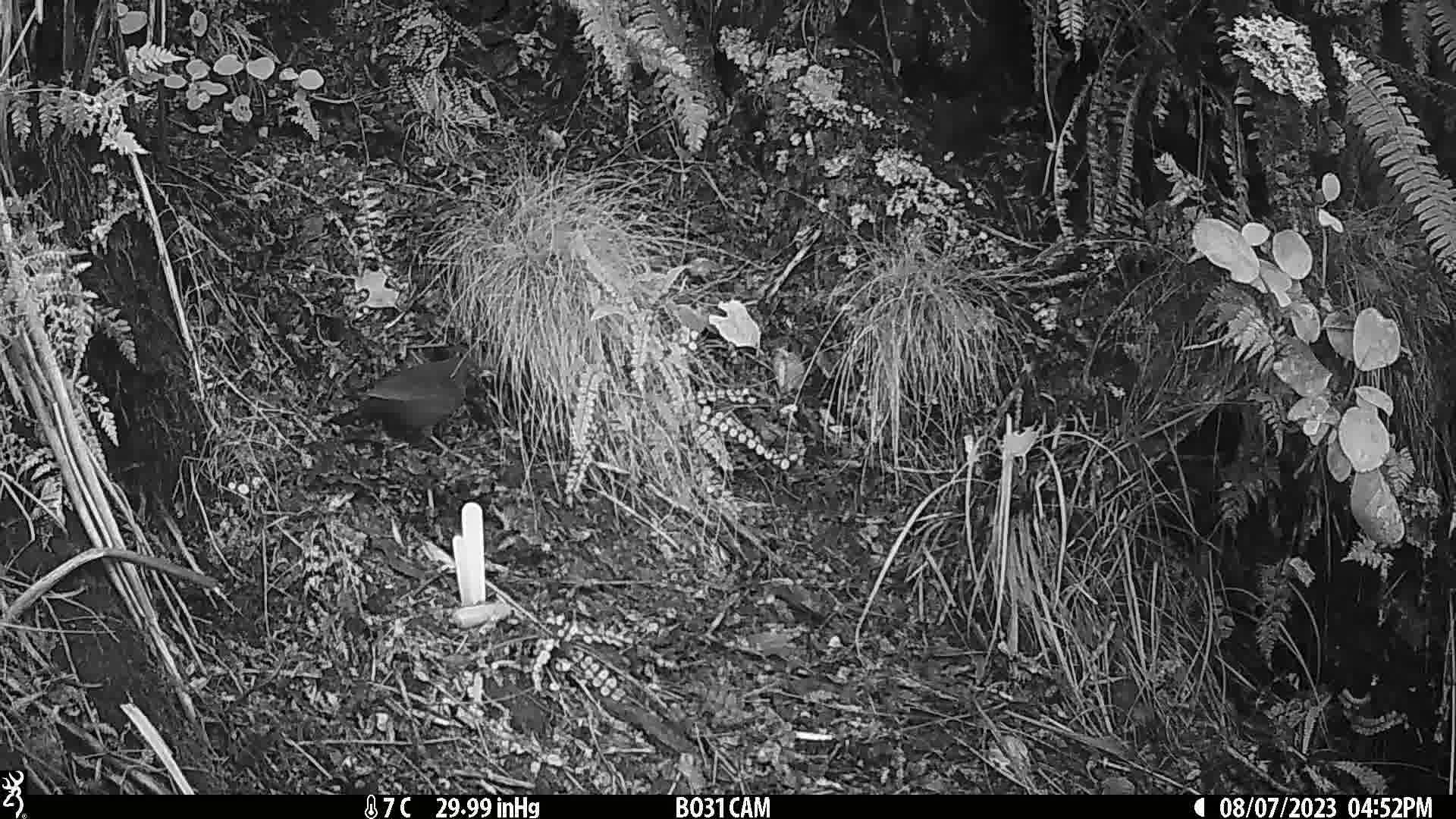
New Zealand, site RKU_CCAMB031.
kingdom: Animalia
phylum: Chordata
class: Aves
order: Passeriformes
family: Turdidae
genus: Turdus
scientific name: Turdus merula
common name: eurasian blackbird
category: blackbird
Blackbird (eurasian blackbird) (Turdus merula).